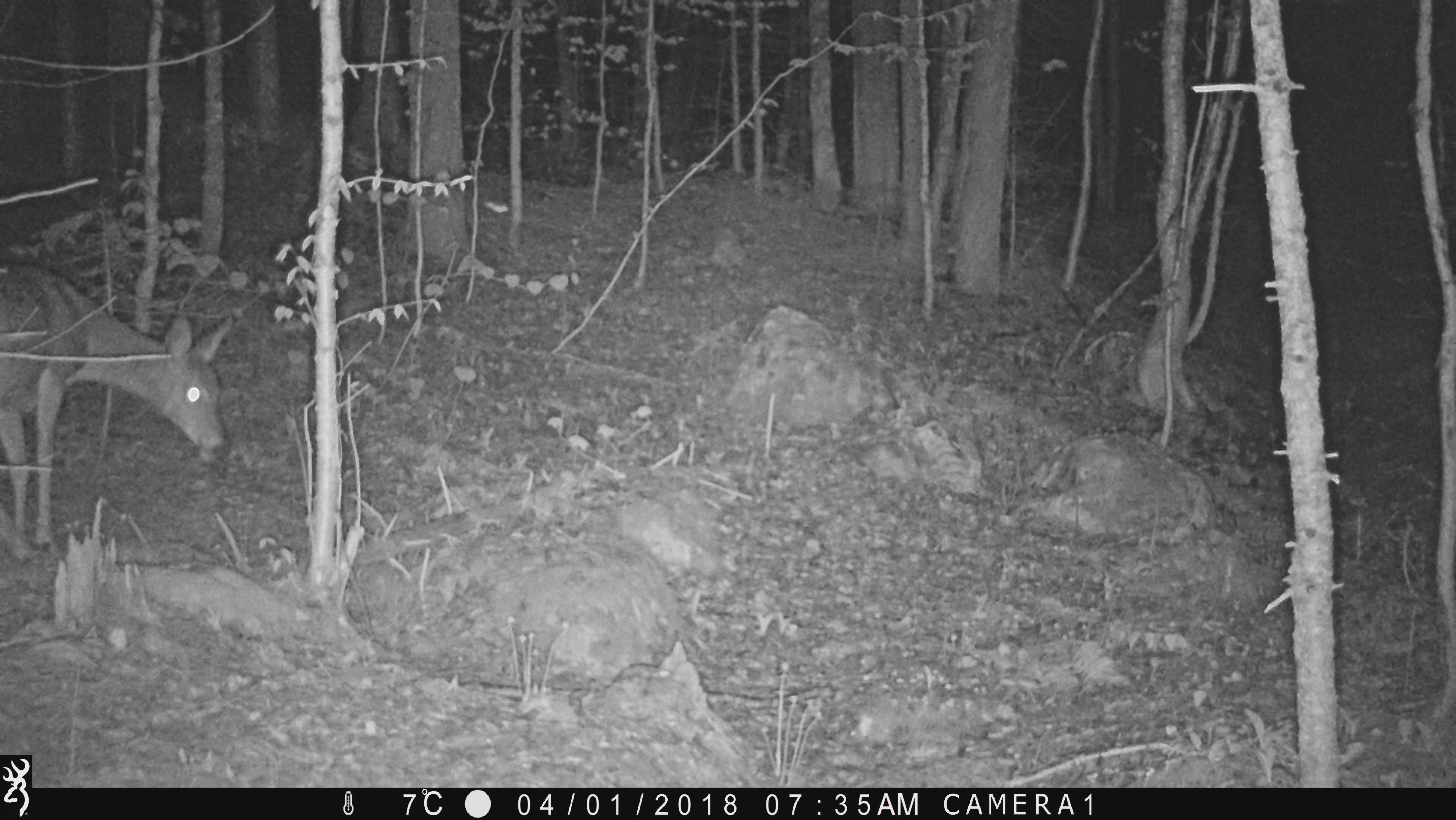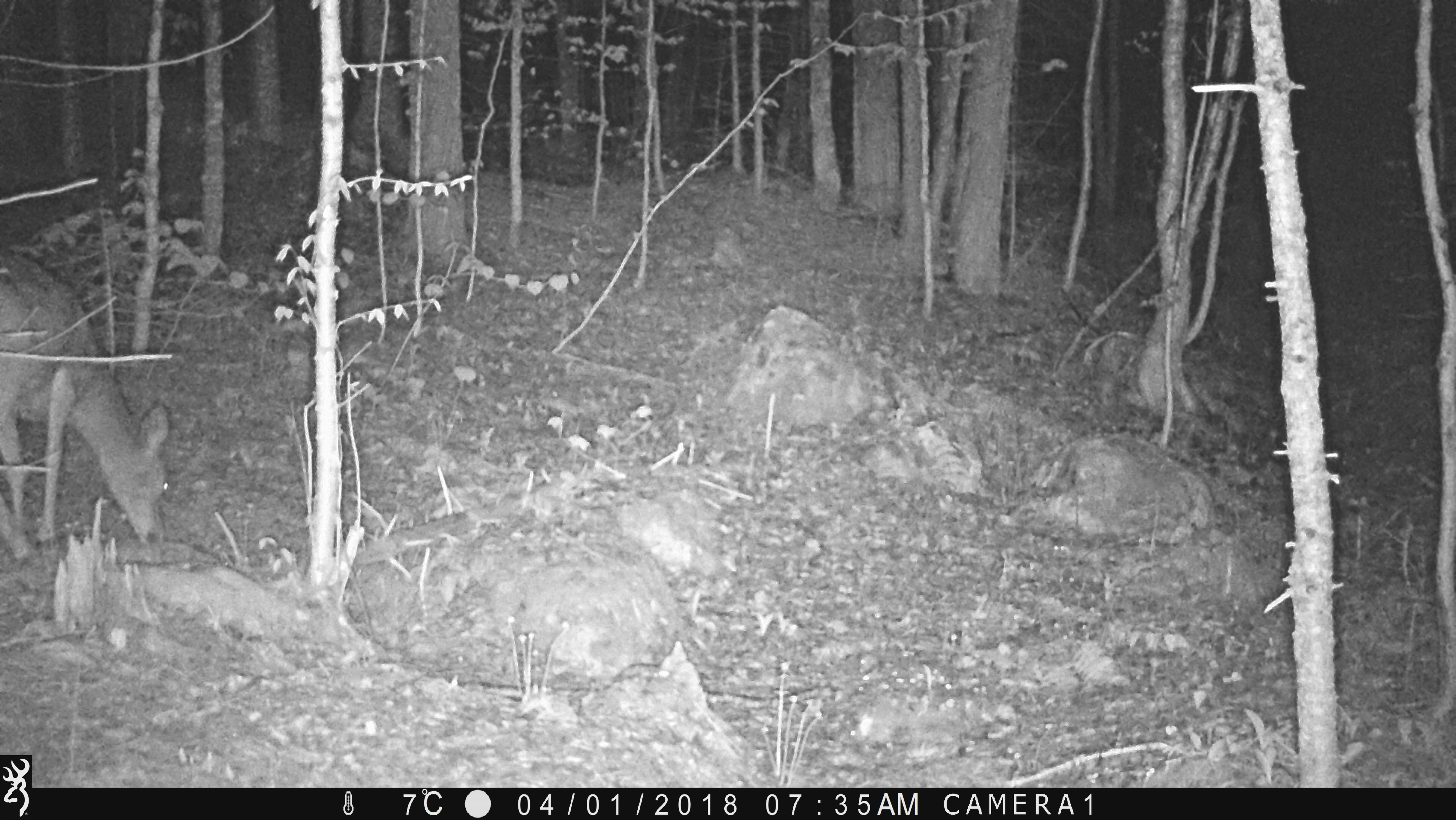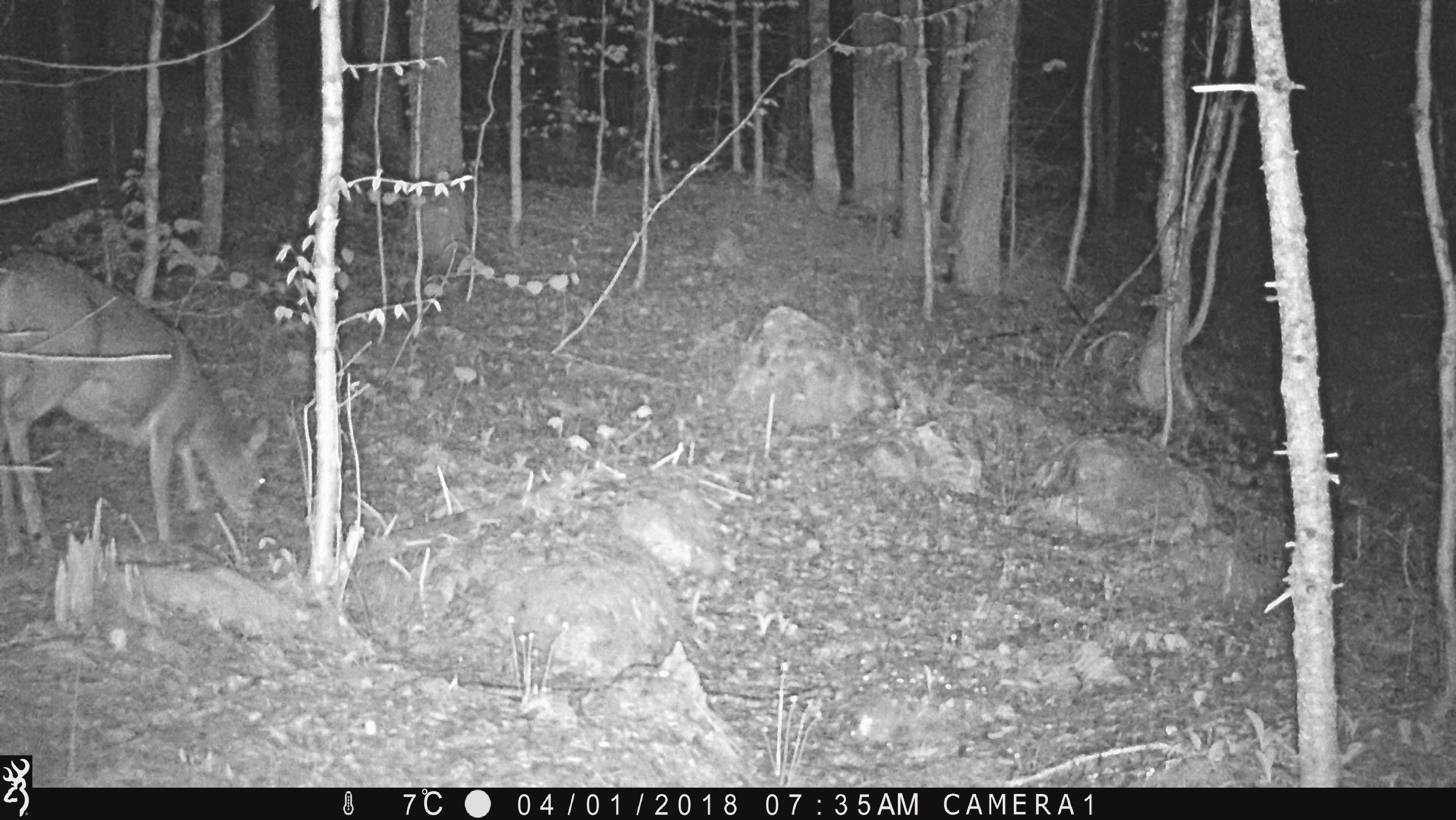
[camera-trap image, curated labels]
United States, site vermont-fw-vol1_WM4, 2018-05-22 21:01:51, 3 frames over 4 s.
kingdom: Animalia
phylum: Chordata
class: Mammalia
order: Artiodactyla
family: Cervidae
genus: Odocoileus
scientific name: Odocoileus virginianus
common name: white-tailed deer